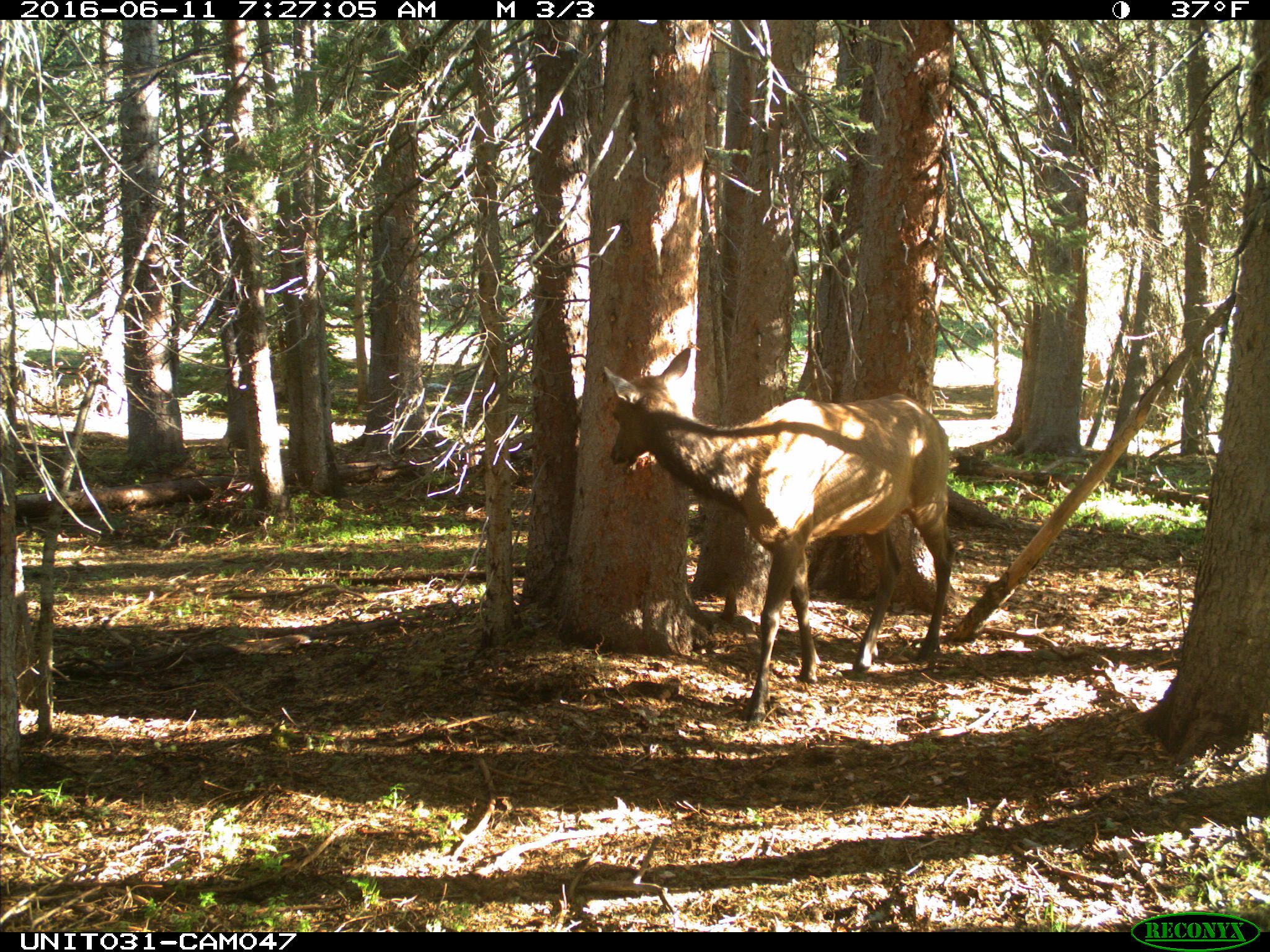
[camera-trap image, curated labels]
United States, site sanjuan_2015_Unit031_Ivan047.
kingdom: Animalia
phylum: Chordata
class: Mammalia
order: Artiodactyla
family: Cervidae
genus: Cervus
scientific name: Cervus elaphus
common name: red deer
Cervus elaphus (red deer).